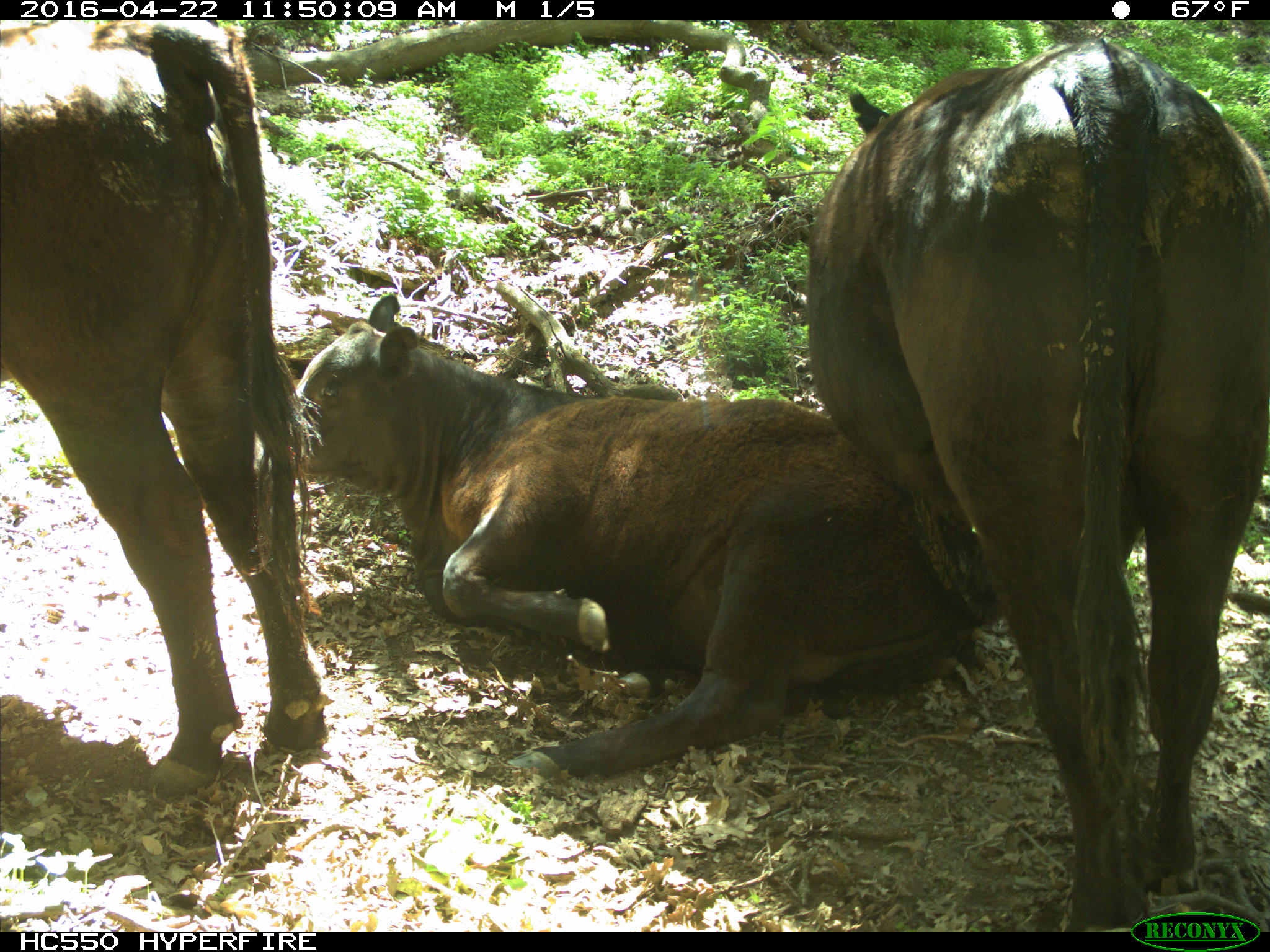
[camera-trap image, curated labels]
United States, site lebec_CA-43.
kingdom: Animalia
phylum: Chordata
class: Mammalia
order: Artiodactyla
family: Bovidae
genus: Bos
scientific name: Bos taurus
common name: domestic cow